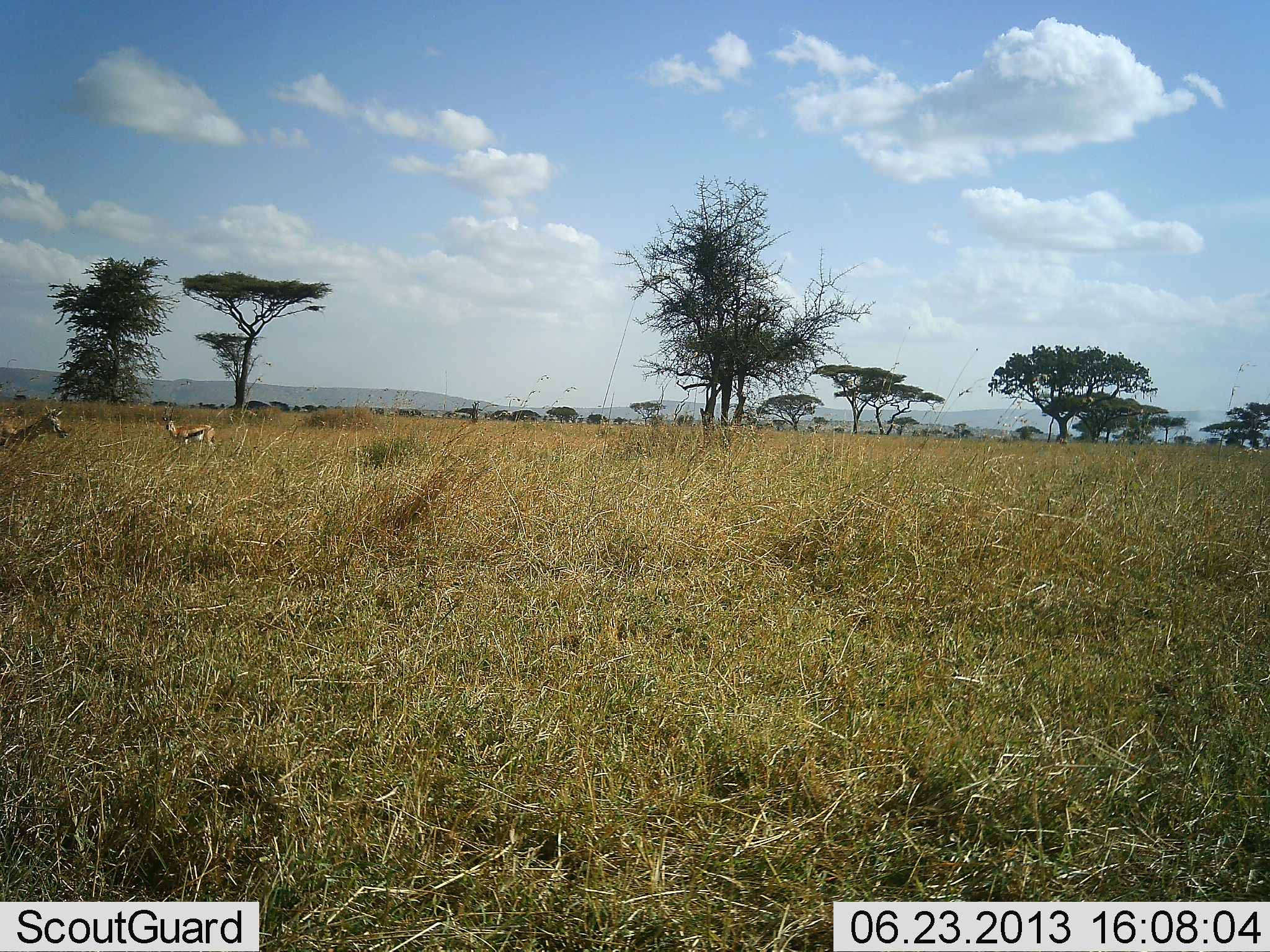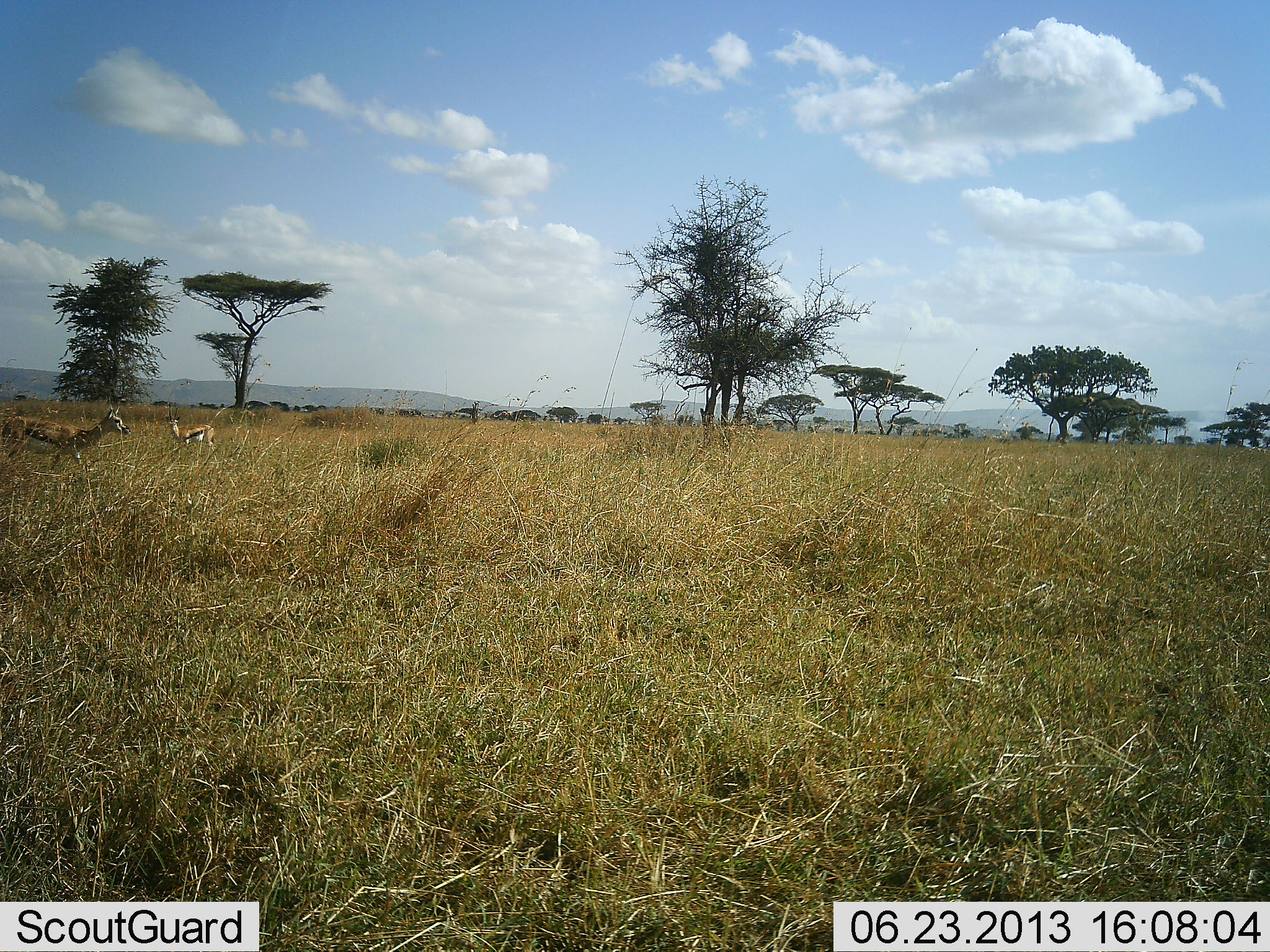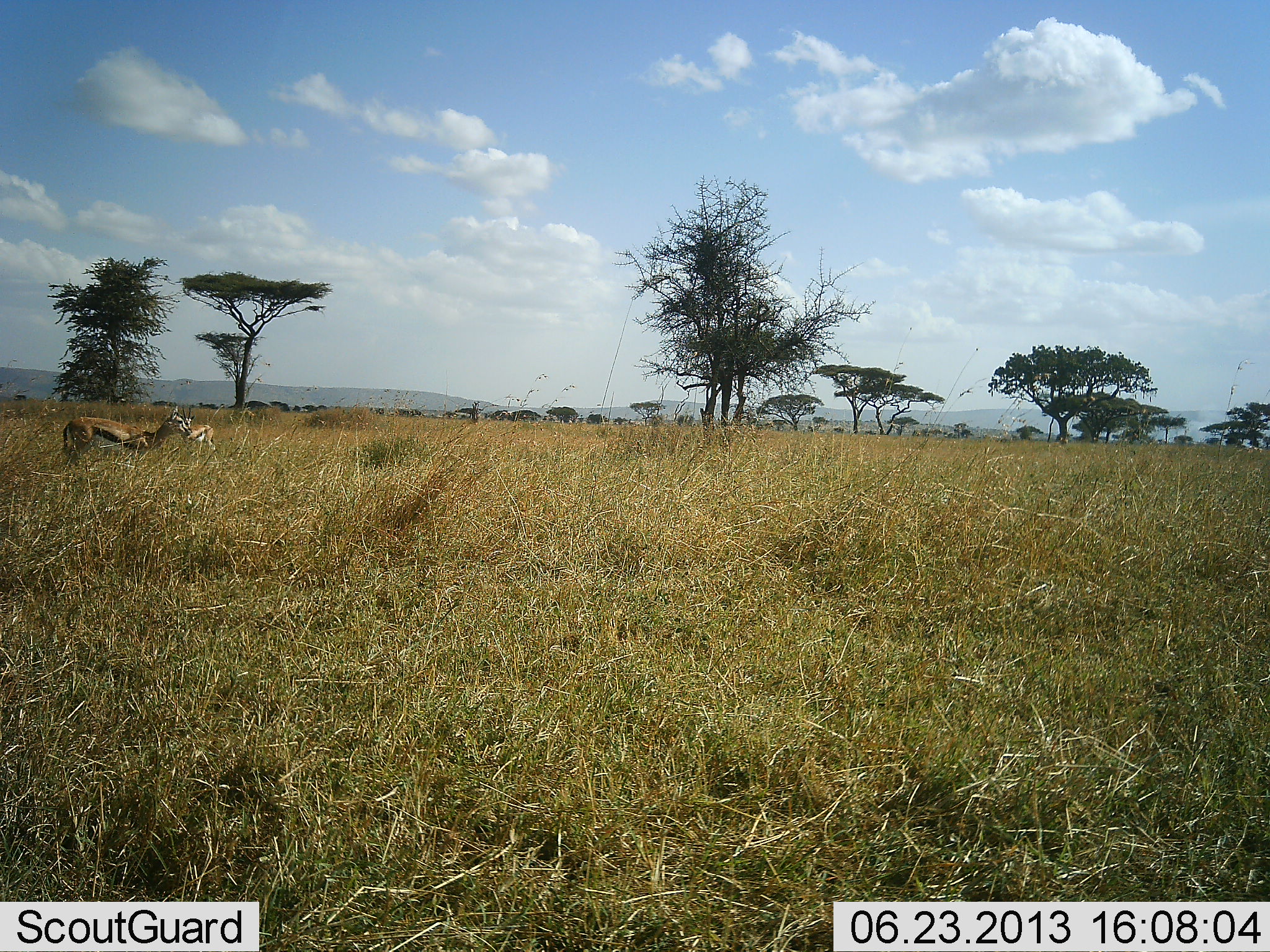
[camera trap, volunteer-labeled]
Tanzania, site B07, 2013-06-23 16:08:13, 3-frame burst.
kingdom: Animalia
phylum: Chordata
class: Mammalia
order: Artiodactyla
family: Bovidae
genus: Eudorcas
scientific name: Eudorcas thomsonii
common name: thomson's gazelle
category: gazellethomsons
Gazellethomsons (thomson's gazelle) (Eudorcas thomsonii), count 2. Behavior (volunteer vote fractions): standing 90%, resting 0%, moving 60%, interacting 0%. Young present (vote fraction): 0%. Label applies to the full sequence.